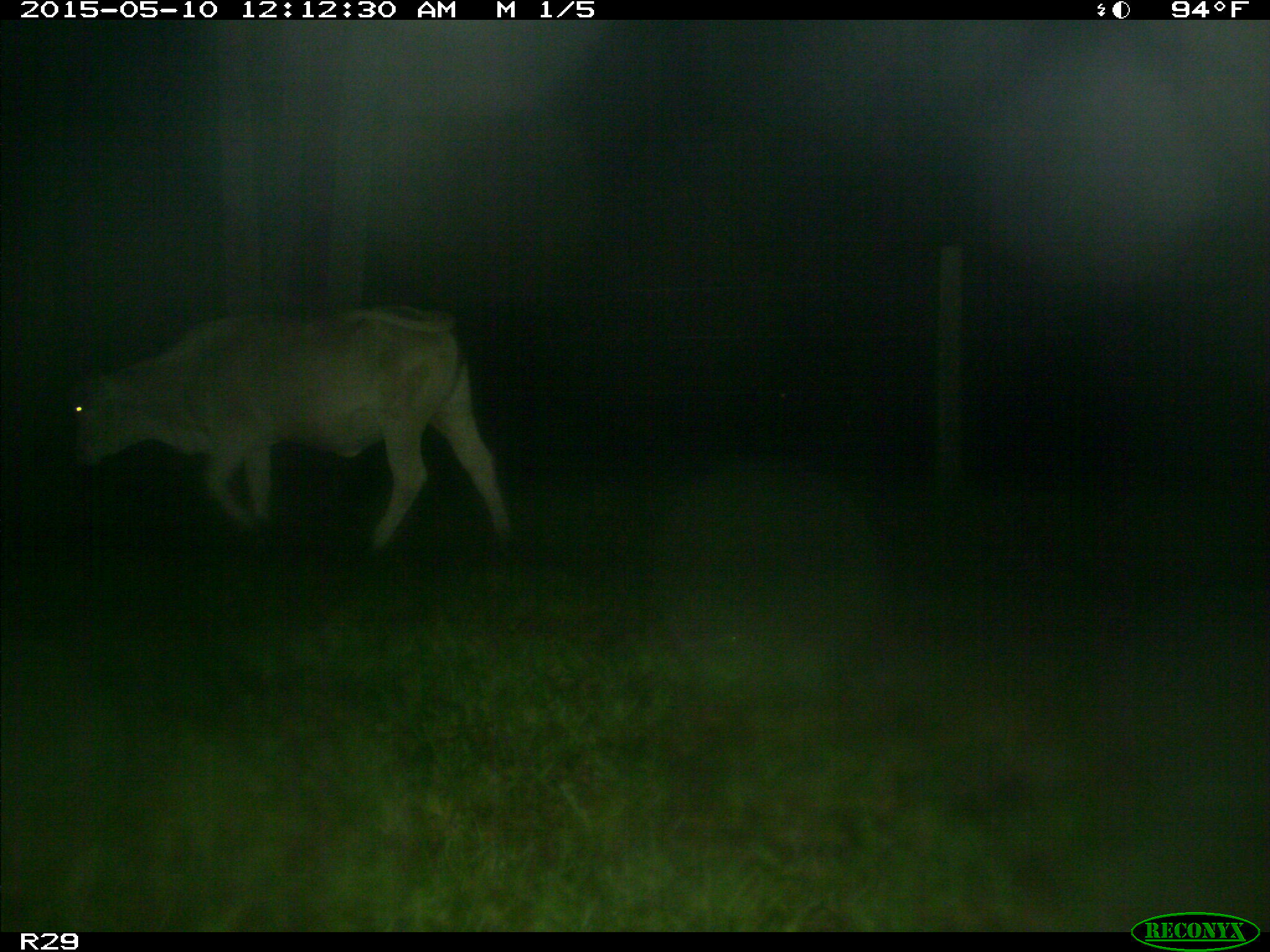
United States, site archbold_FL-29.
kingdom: Animalia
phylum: Chordata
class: Mammalia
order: Artiodactyla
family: Bovidae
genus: Bos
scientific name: Bos taurus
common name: domestic cow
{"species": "Bos taurus (domestic cow)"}